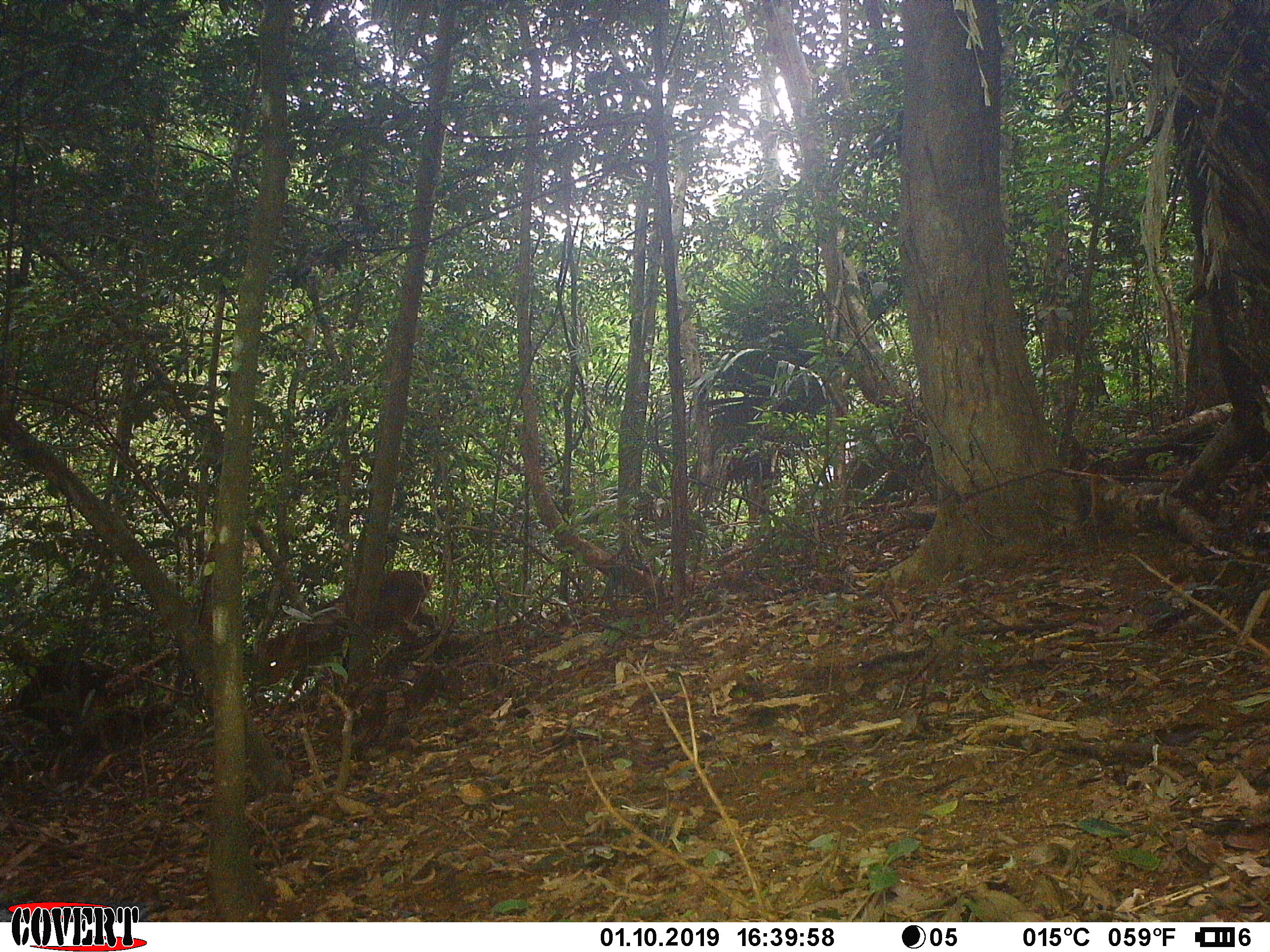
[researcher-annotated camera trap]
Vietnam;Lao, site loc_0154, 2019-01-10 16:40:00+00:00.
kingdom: Animalia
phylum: Chordata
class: Mammalia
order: Artiodactyla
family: Cervidae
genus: Muntiacus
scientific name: Muntiacus vuquangensis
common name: large-antlered muntjac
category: large antlered muntjac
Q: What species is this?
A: Large antlered muntjac (large-antlered muntjac) (Muntiacus vuquangensis).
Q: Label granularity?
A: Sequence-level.